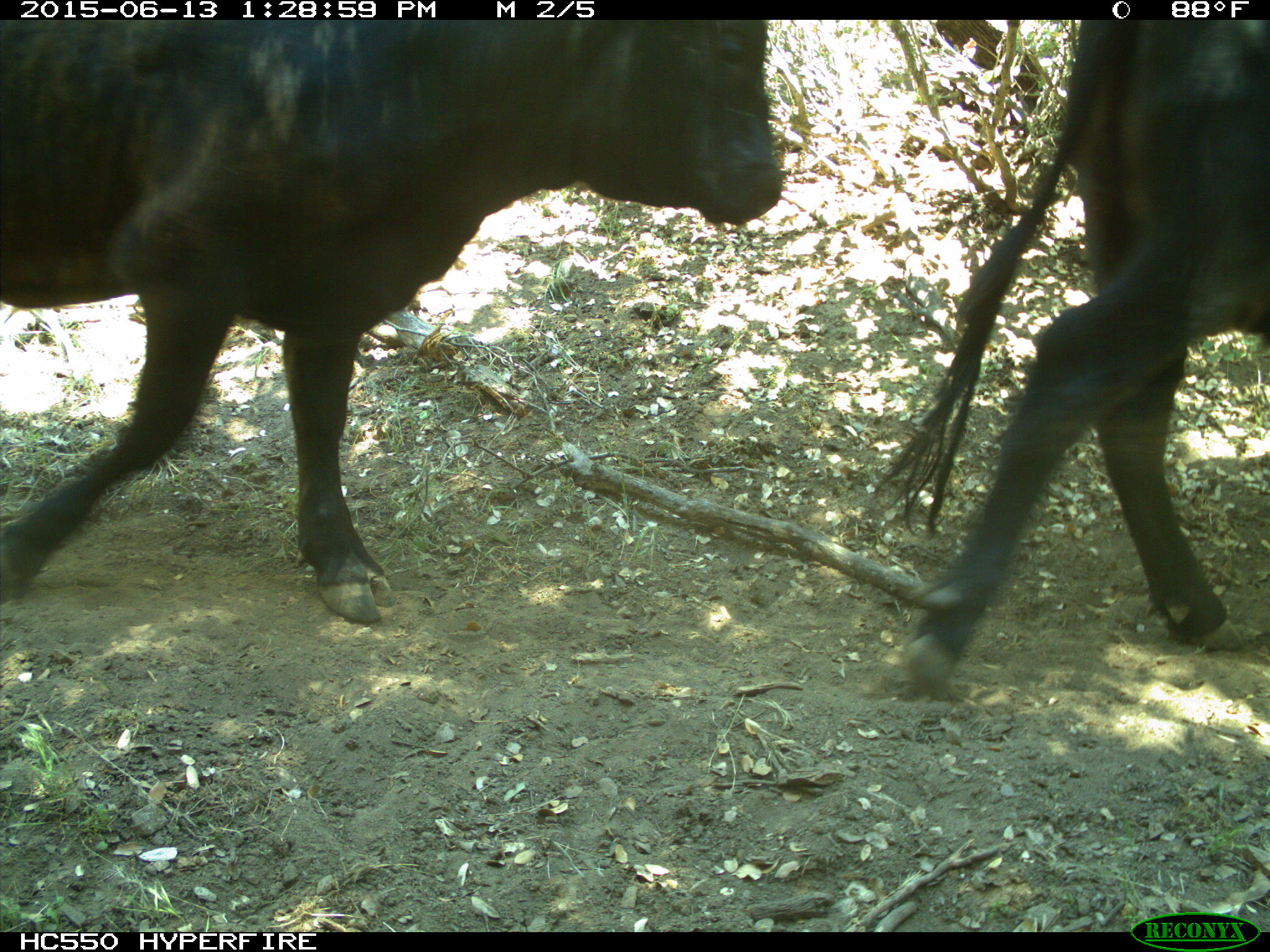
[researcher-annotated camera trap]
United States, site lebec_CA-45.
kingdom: Animalia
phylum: Chordata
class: Mammalia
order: Artiodactyla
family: Bovidae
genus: Bos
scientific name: Bos taurus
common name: domestic cow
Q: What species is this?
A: Bos taurus (domestic cow).